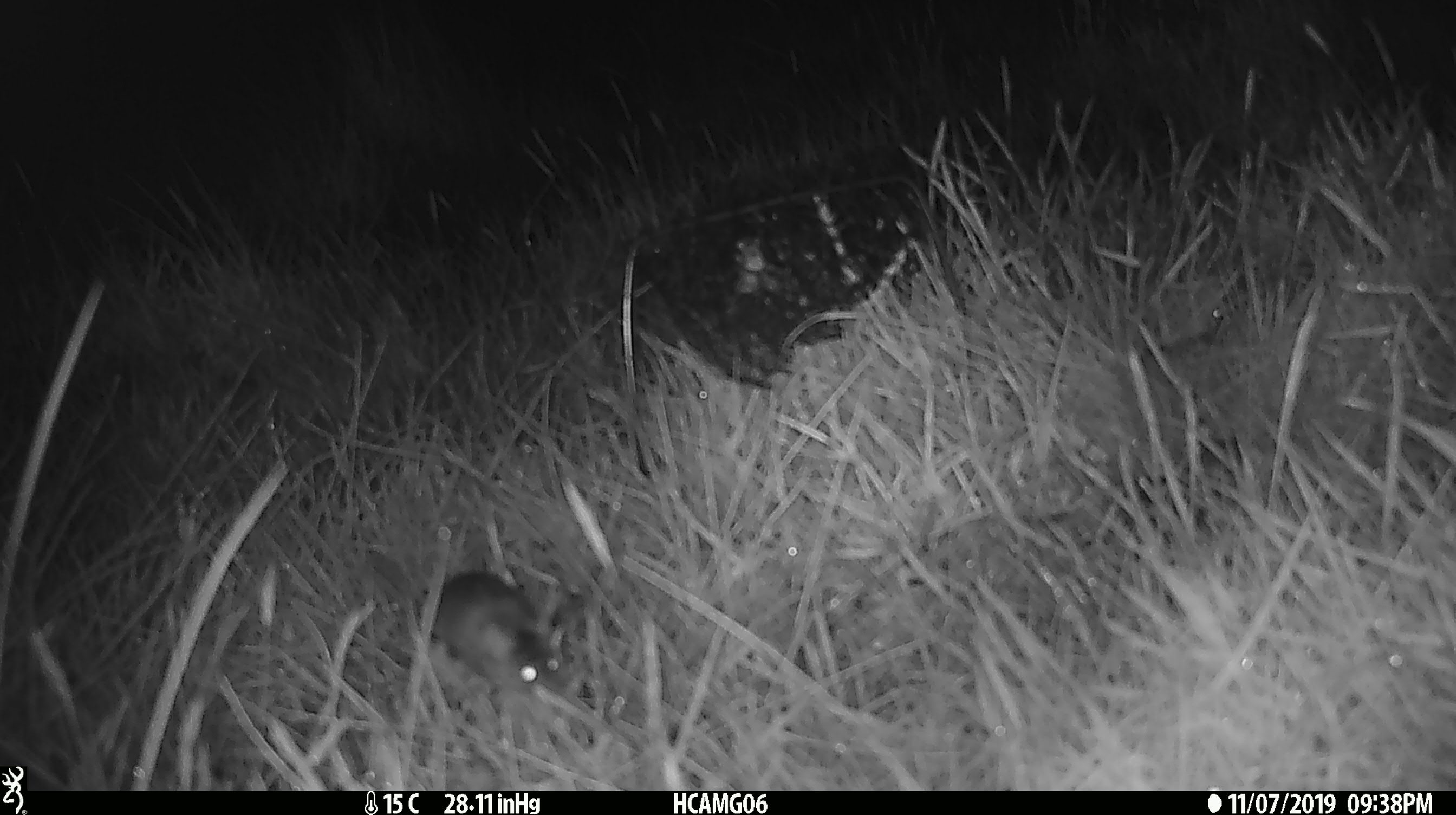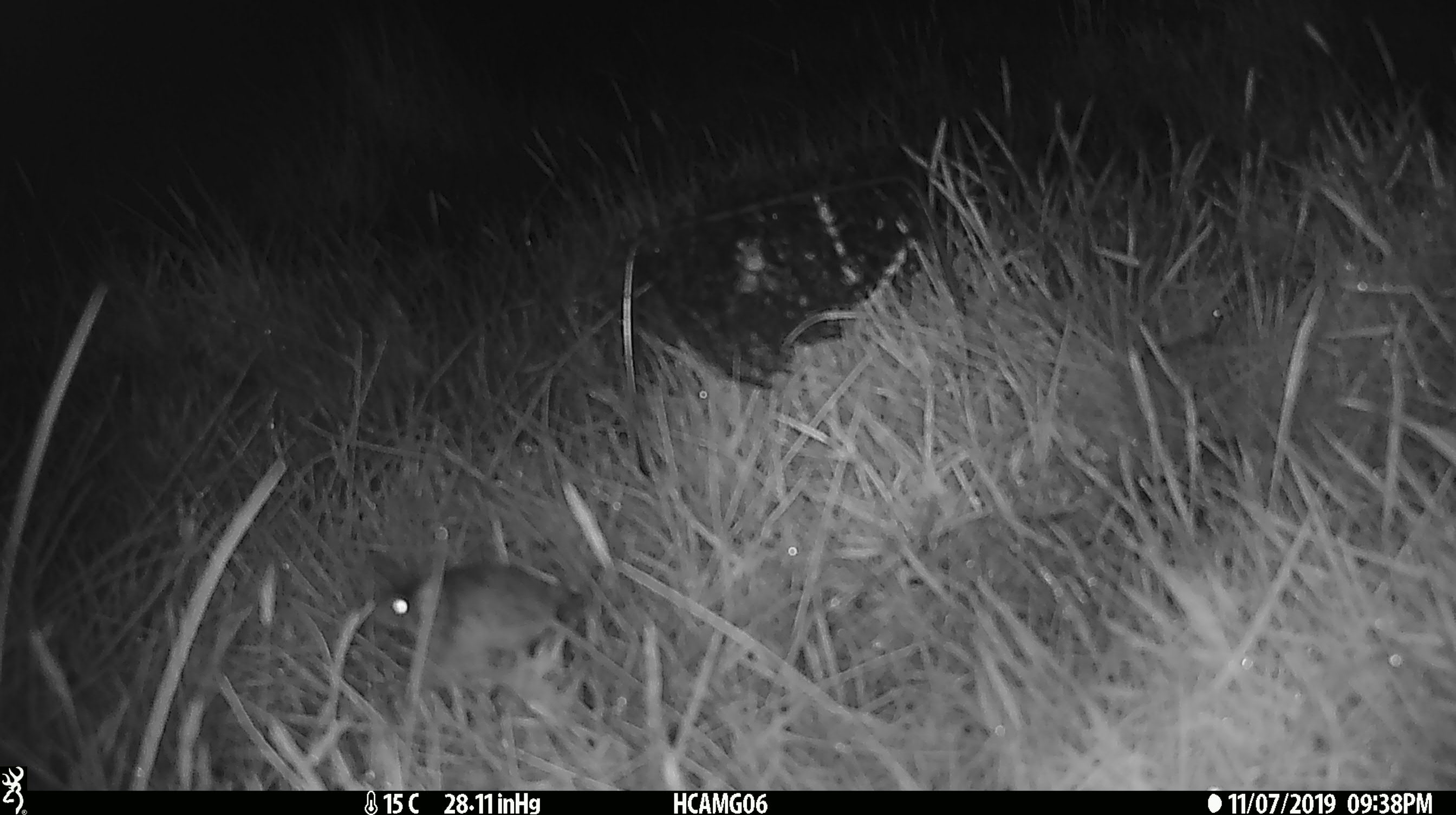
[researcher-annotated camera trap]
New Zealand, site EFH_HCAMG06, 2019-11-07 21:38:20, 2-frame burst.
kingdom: Animalia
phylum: Chordata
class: Mammalia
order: Rodentia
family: Muridae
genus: Mus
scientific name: Mus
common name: mouse